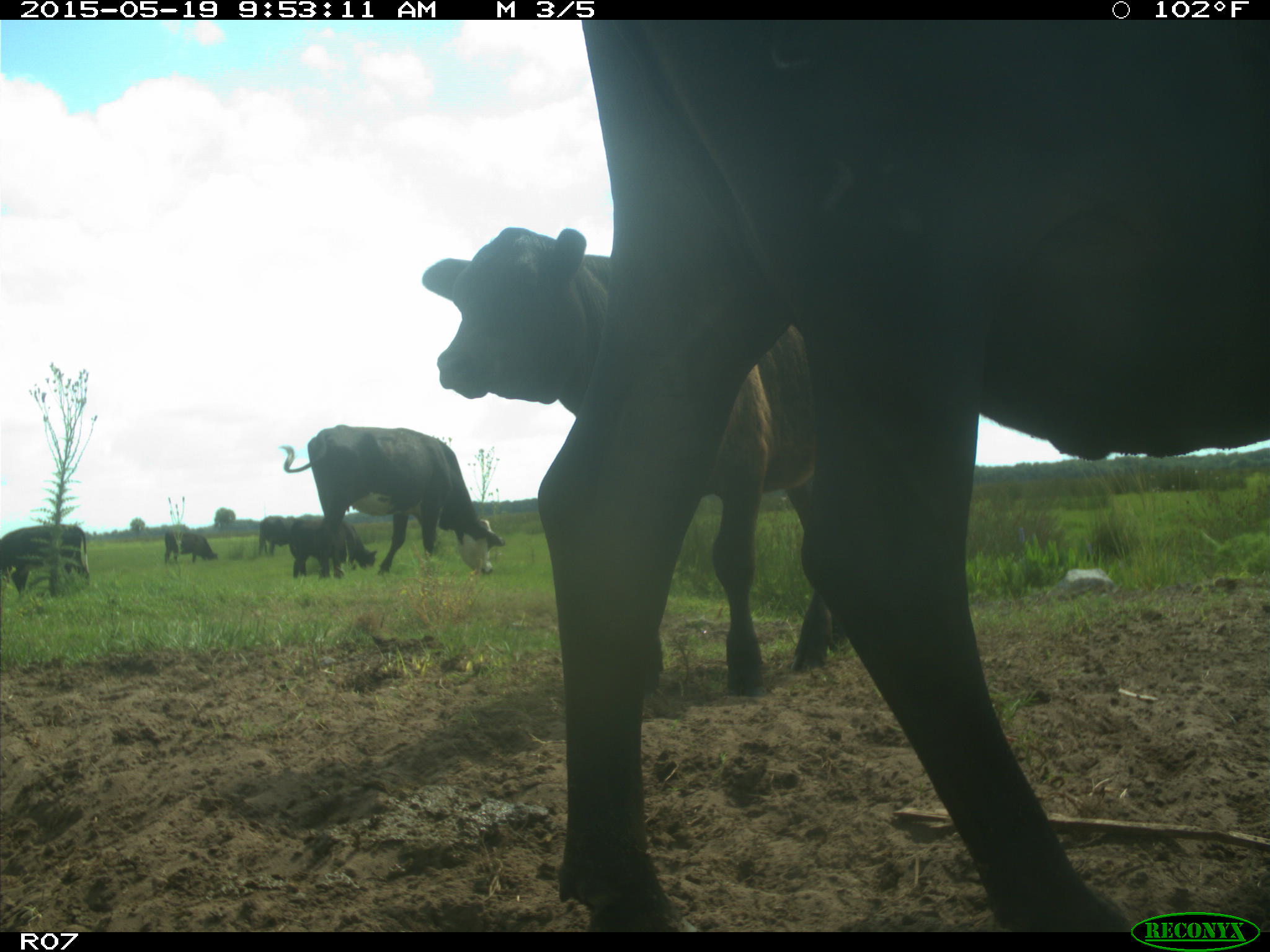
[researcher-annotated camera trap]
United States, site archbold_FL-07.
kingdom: Animalia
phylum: Chordata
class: Mammalia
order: Artiodactyla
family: Bovidae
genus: Bos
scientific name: Bos taurus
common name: domestic cow